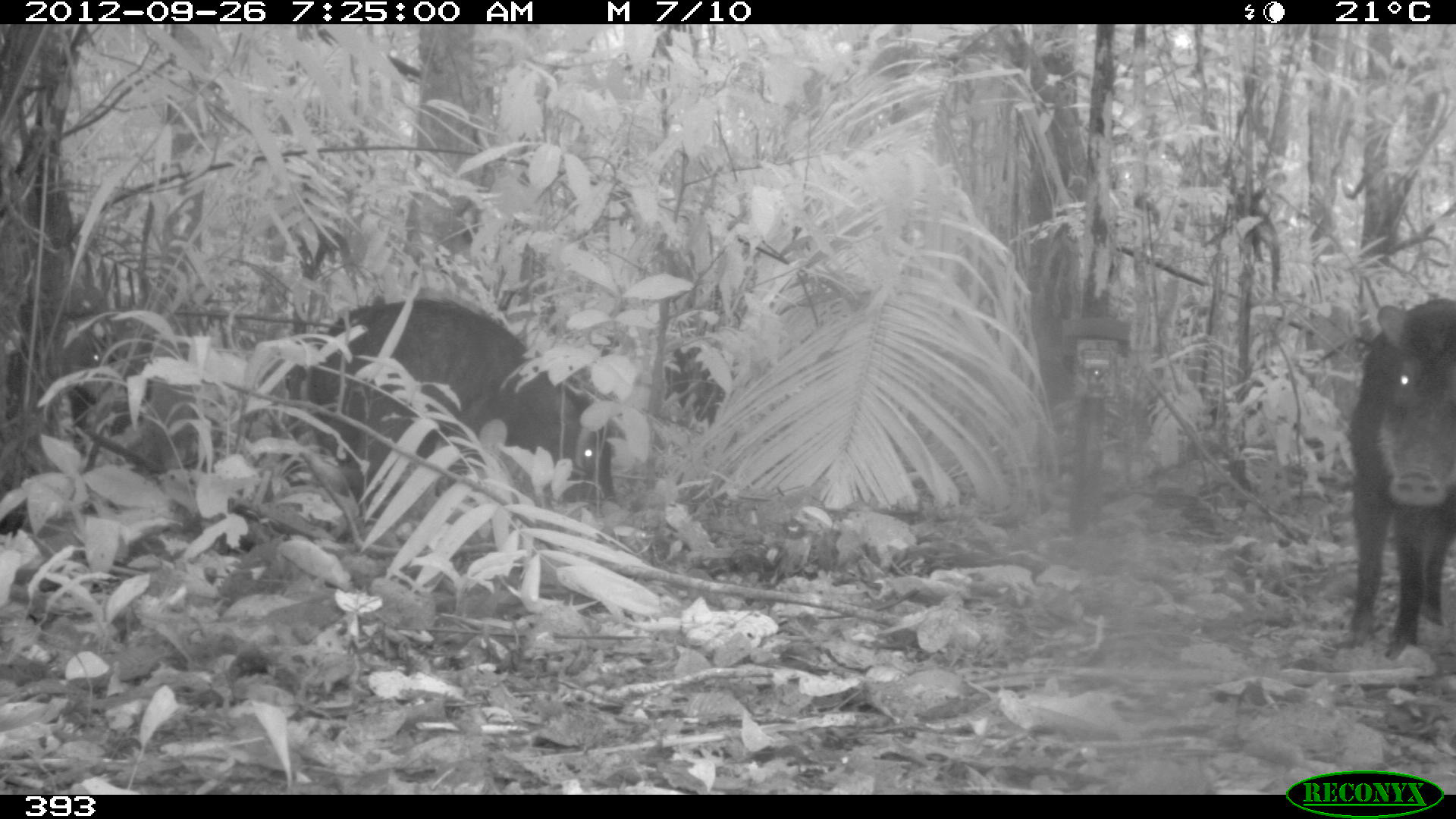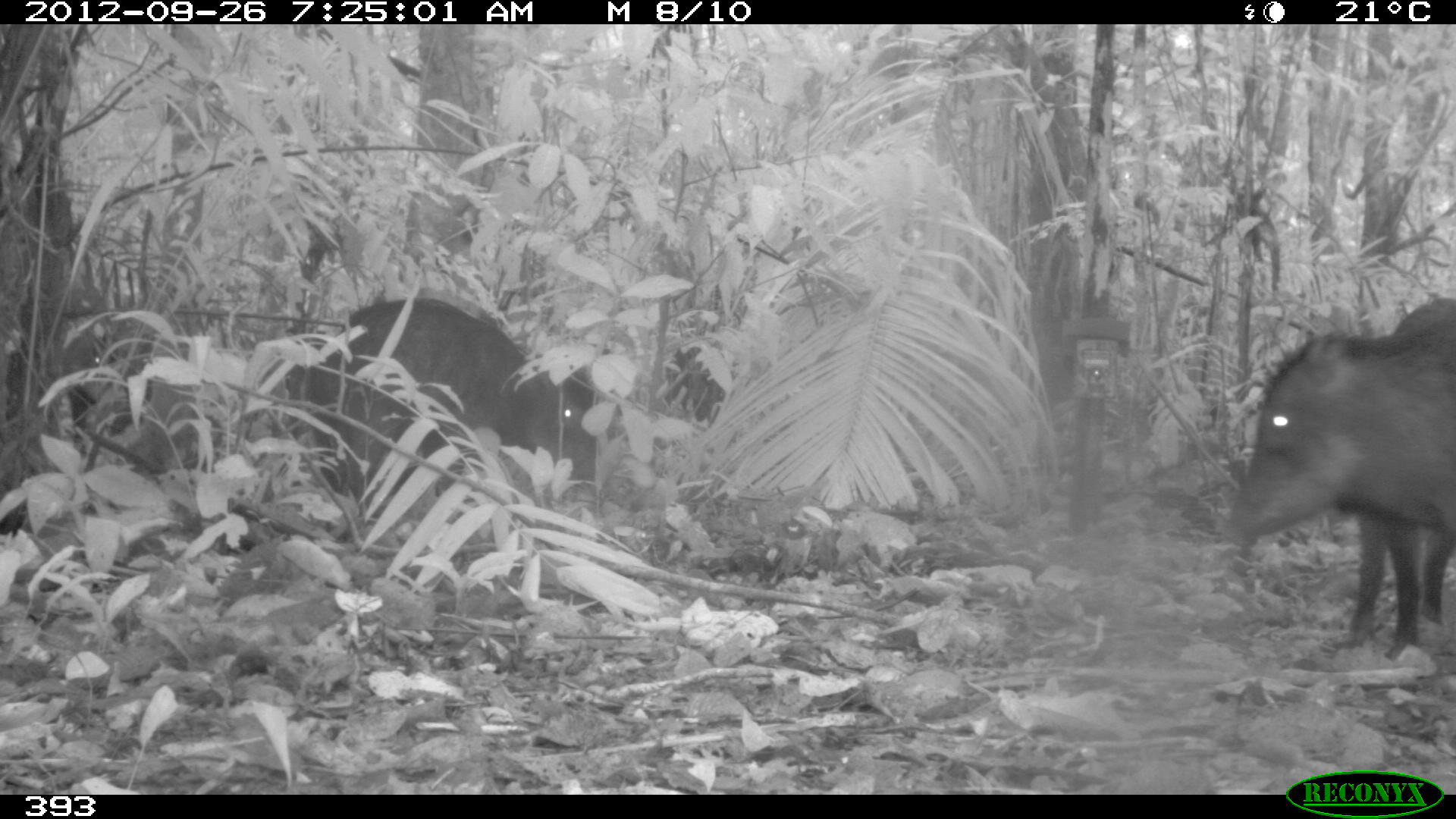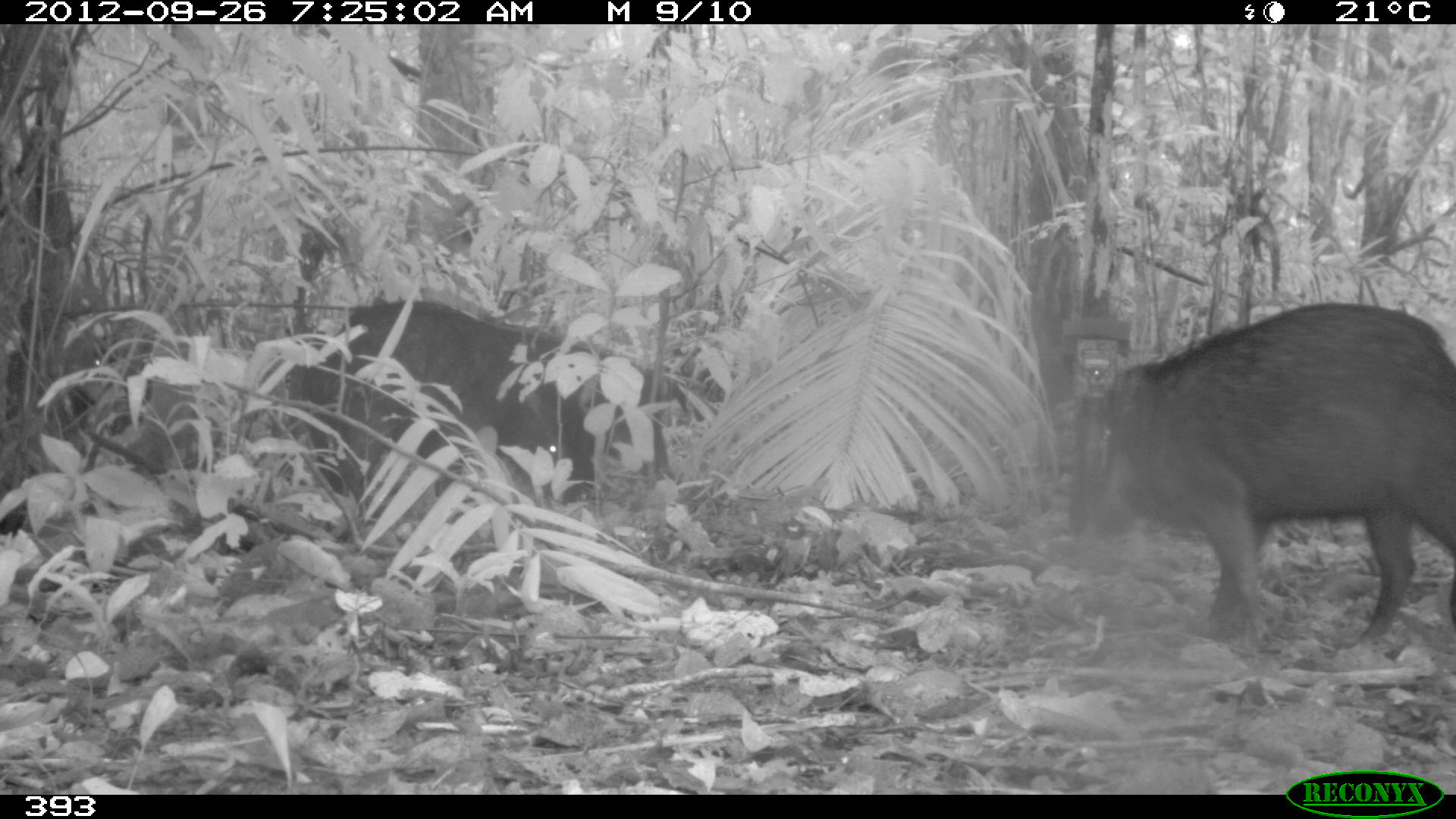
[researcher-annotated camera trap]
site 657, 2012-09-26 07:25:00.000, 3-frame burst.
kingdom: Animalia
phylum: Chordata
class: Mammalia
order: Artiodactyla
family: Tayassuidae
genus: Tayassu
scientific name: Tayassu pecari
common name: white-lipped peccary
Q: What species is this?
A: Tayassu pecari (white-lipped peccary).